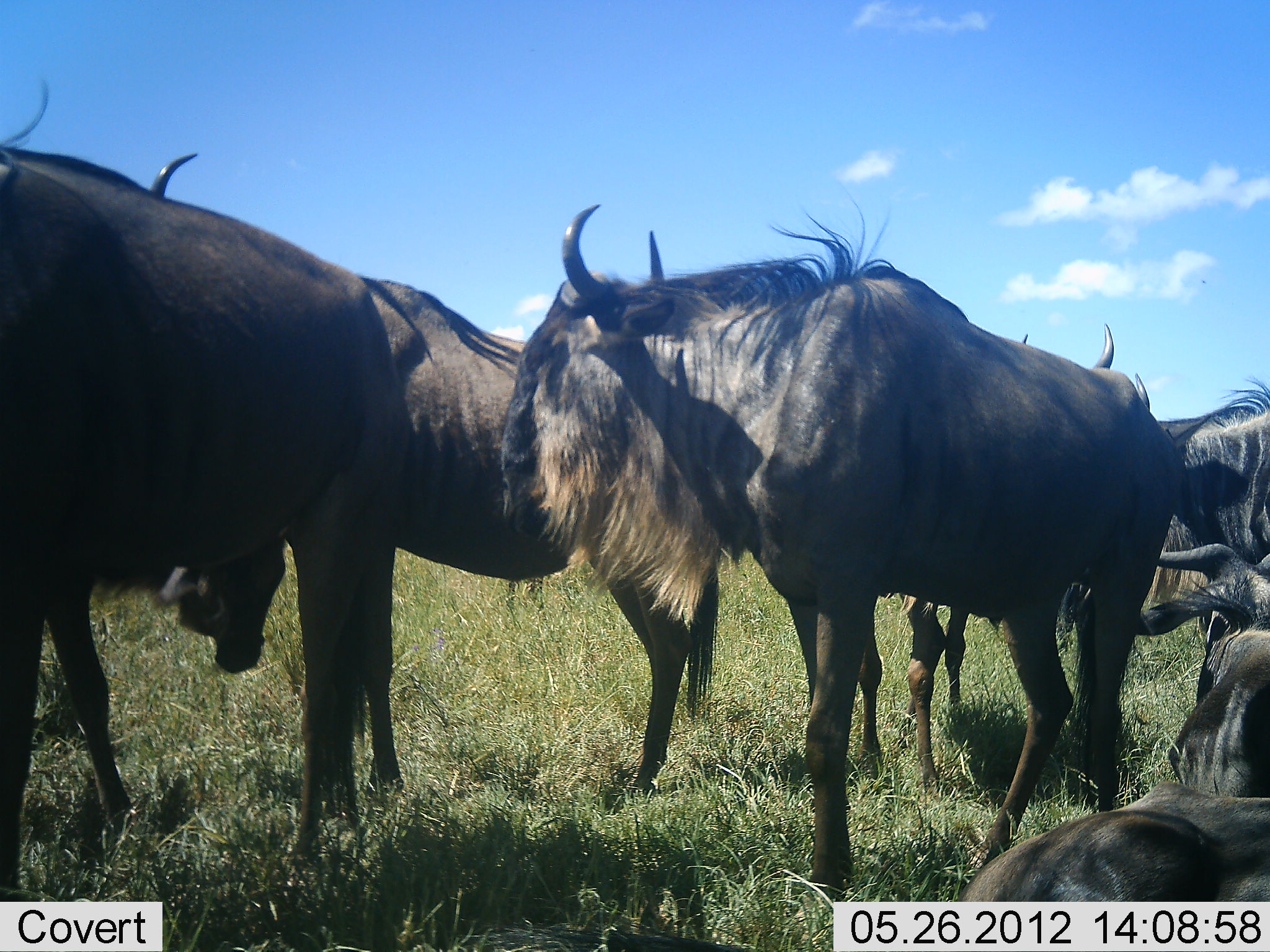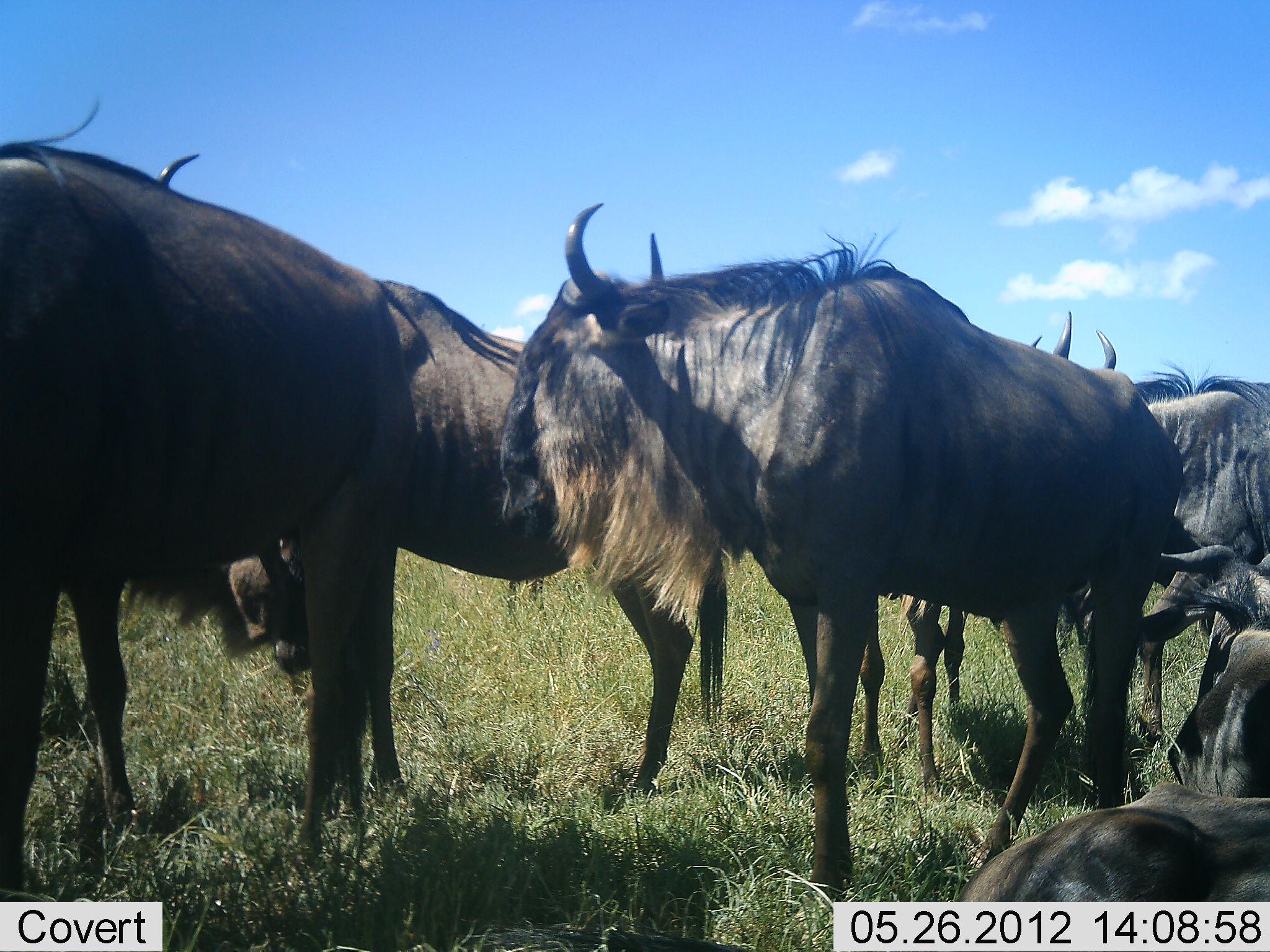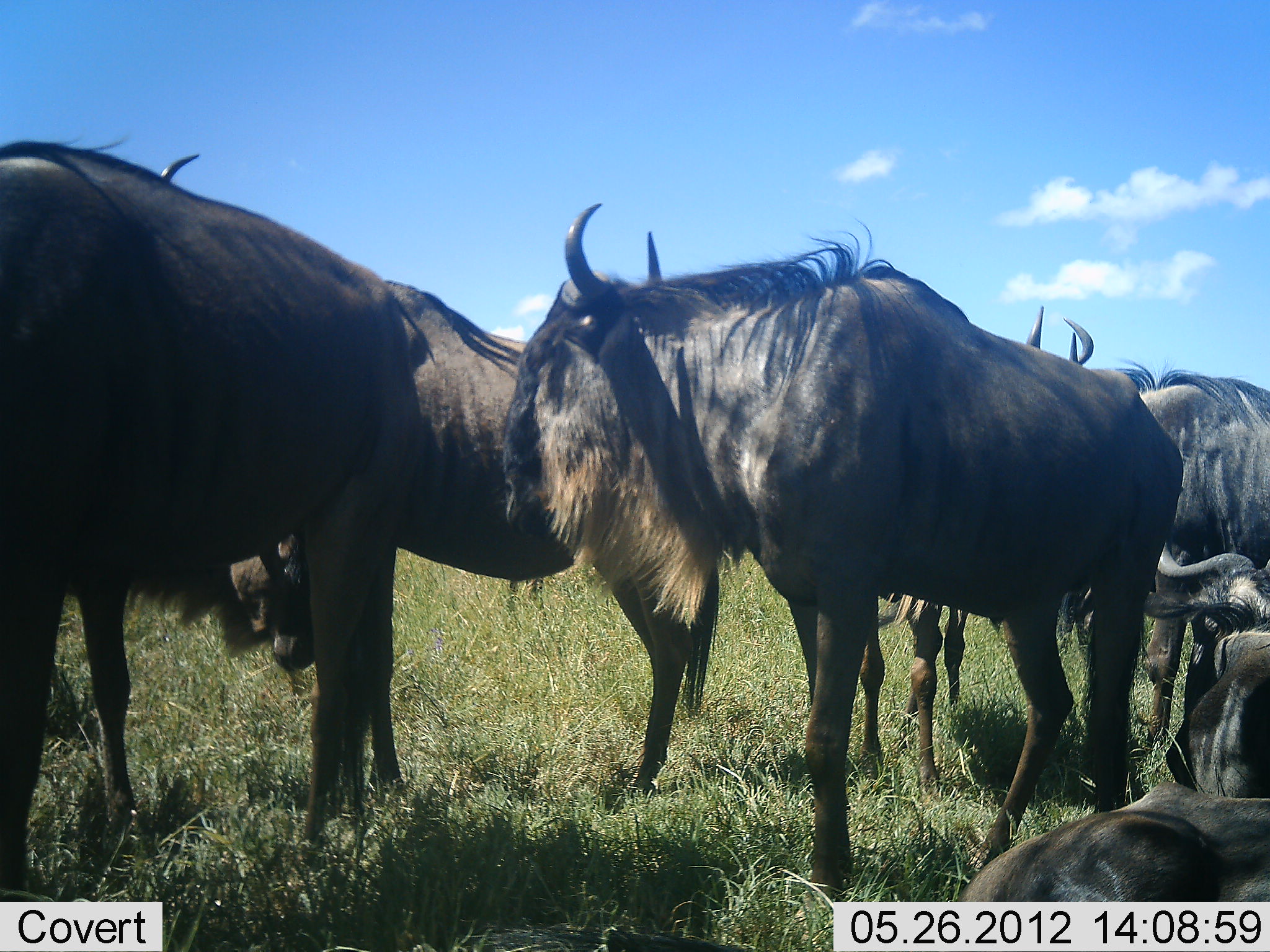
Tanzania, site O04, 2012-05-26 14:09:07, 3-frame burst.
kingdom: Animalia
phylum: Chordata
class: Mammalia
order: Artiodactyla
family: Bovidae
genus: Connochaetes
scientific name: Connochaetes taurinus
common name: blue wildebeest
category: wildebeest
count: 6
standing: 80%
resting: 70%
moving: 0%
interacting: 10%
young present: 0%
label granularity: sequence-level